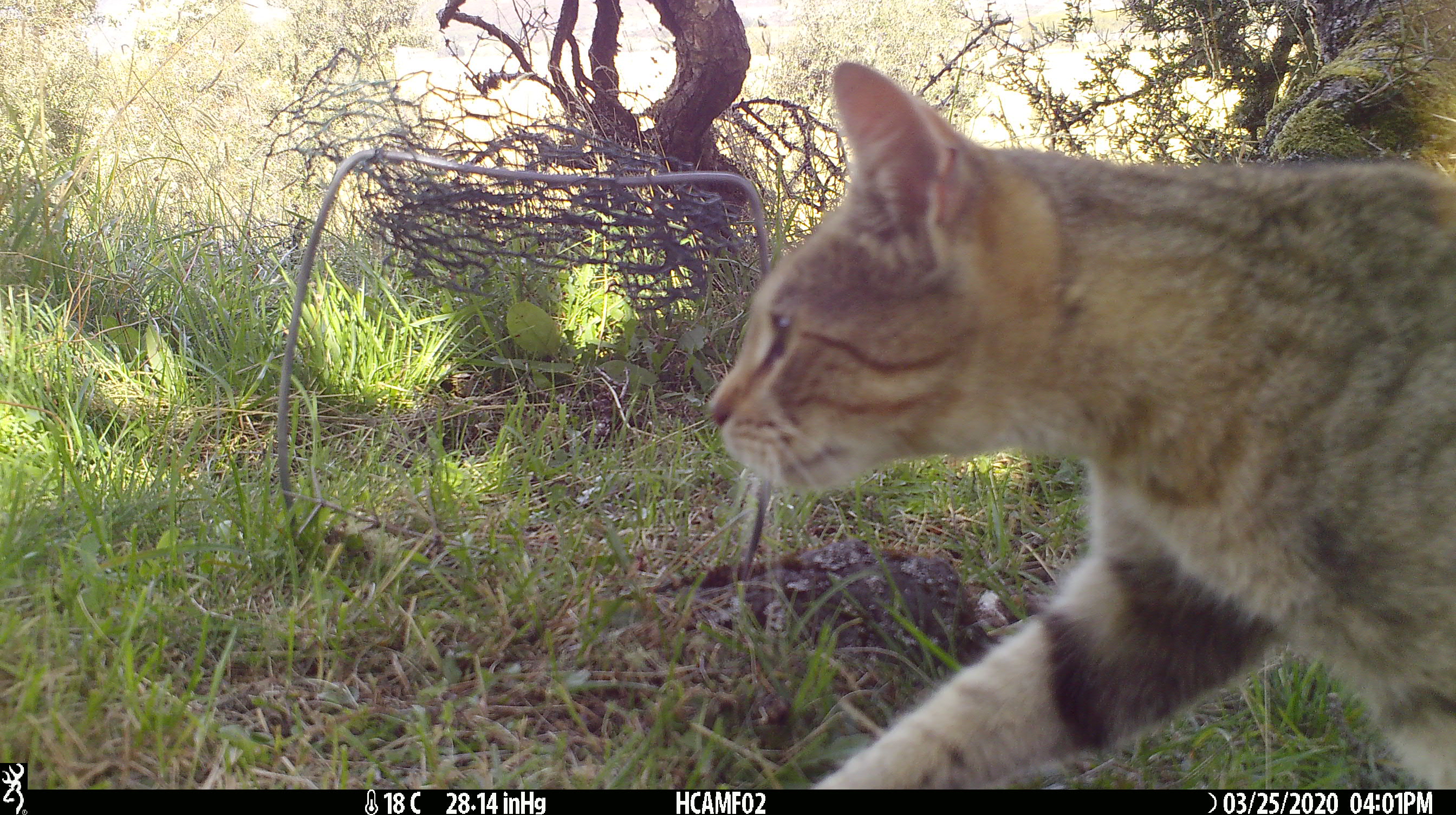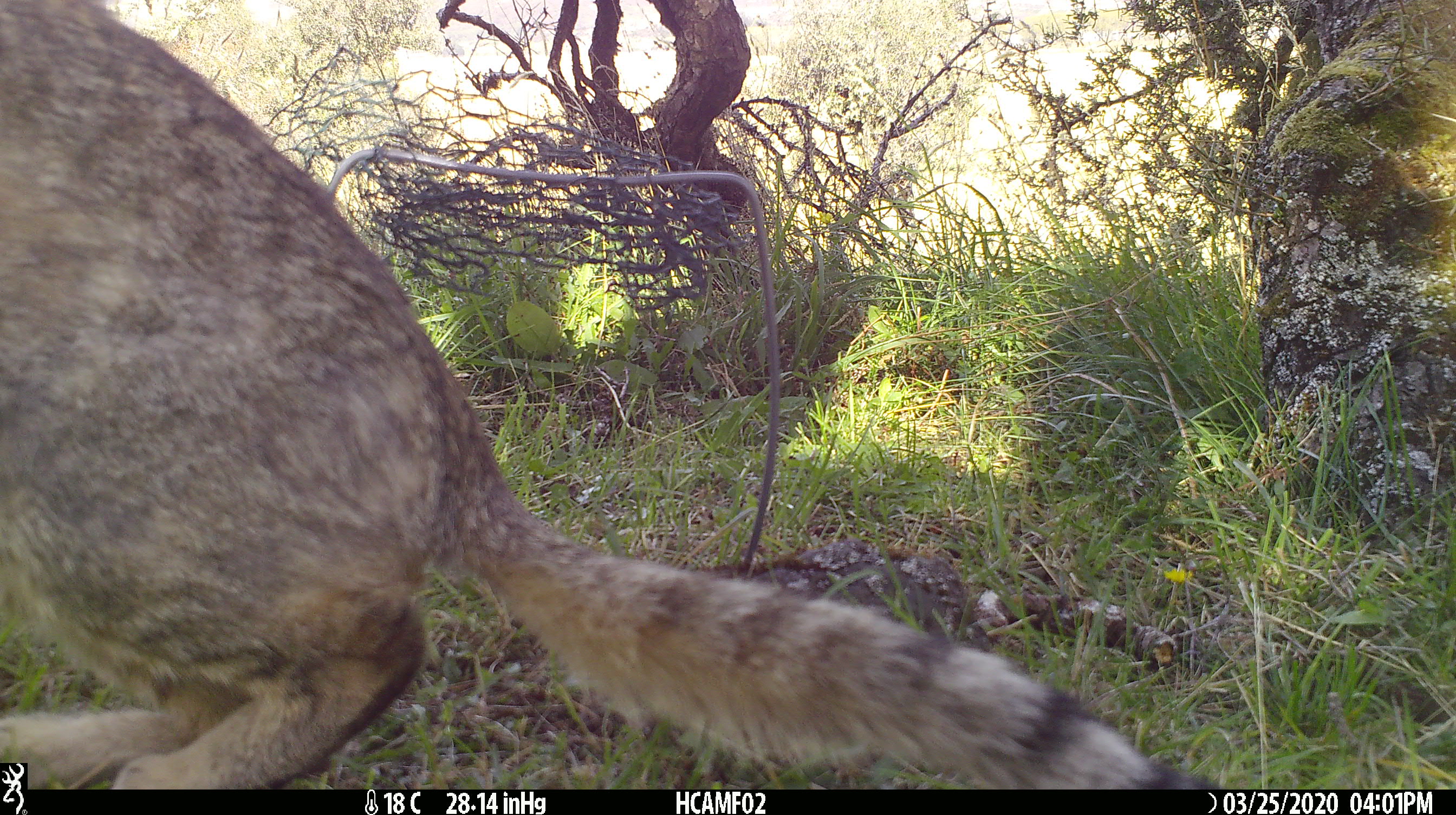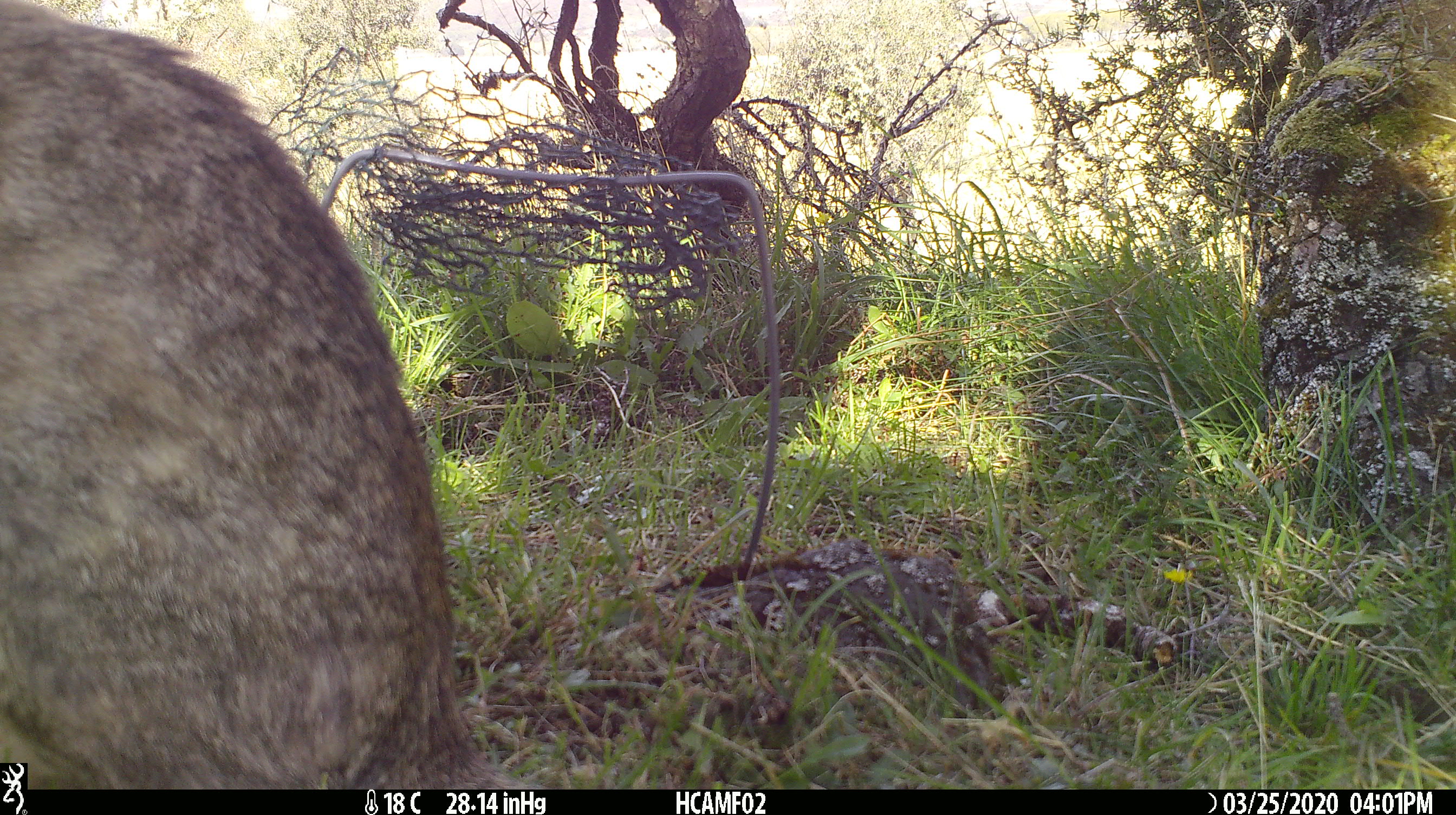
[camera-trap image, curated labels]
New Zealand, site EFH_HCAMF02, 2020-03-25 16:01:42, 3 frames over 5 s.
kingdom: Animalia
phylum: Chordata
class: Mammalia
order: Carnivora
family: Felidae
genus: Felis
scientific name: Felis catus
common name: domestic cat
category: cat